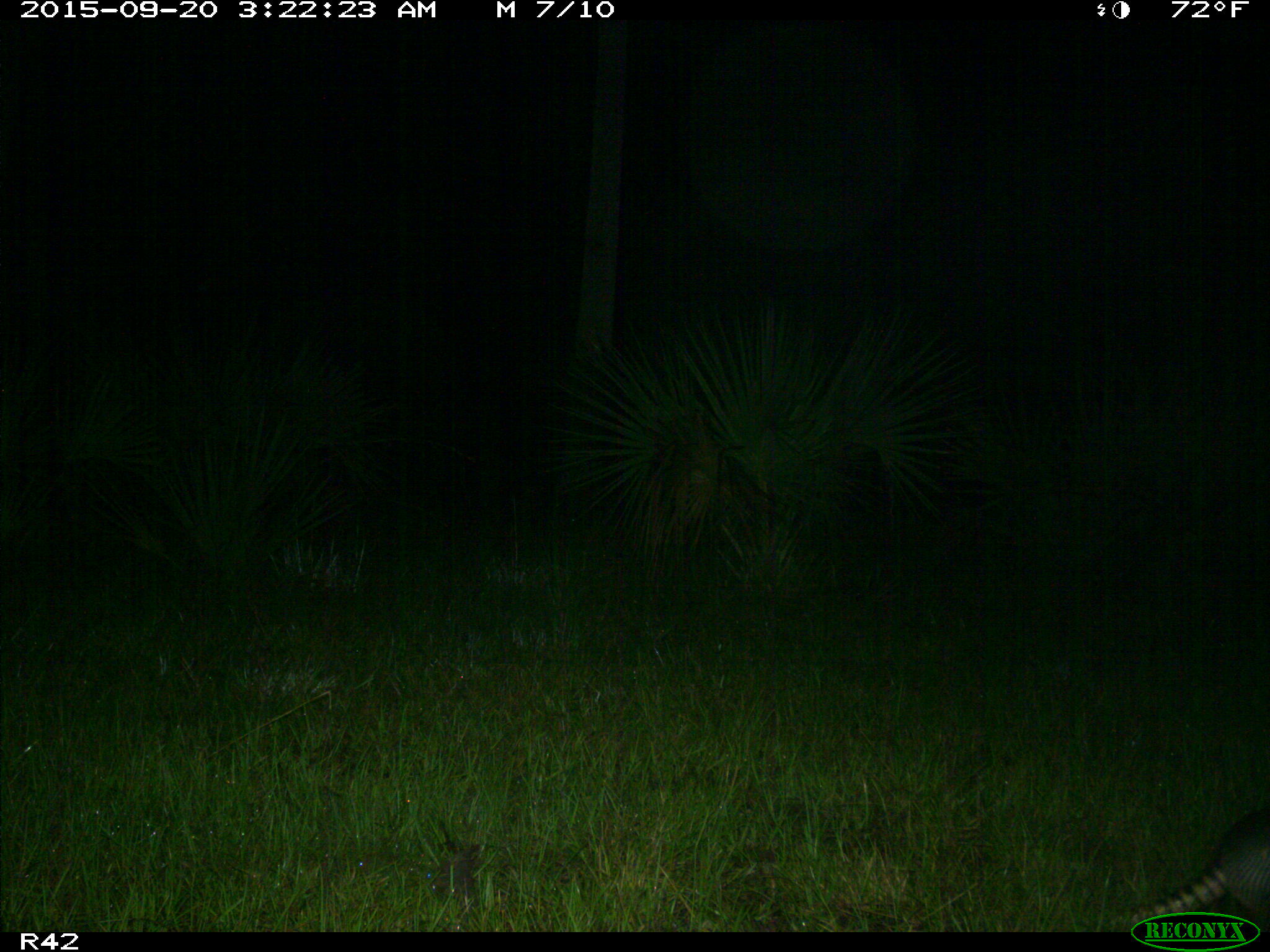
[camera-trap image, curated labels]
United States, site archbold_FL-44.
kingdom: Animalia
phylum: Chordata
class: Mammalia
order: Cingulata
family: Dasypodidae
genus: Dasypus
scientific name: Dasypus novemcinctus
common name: nine-banded armadillo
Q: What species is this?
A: Dasypus novemcinctus (nine-banded armadillo).